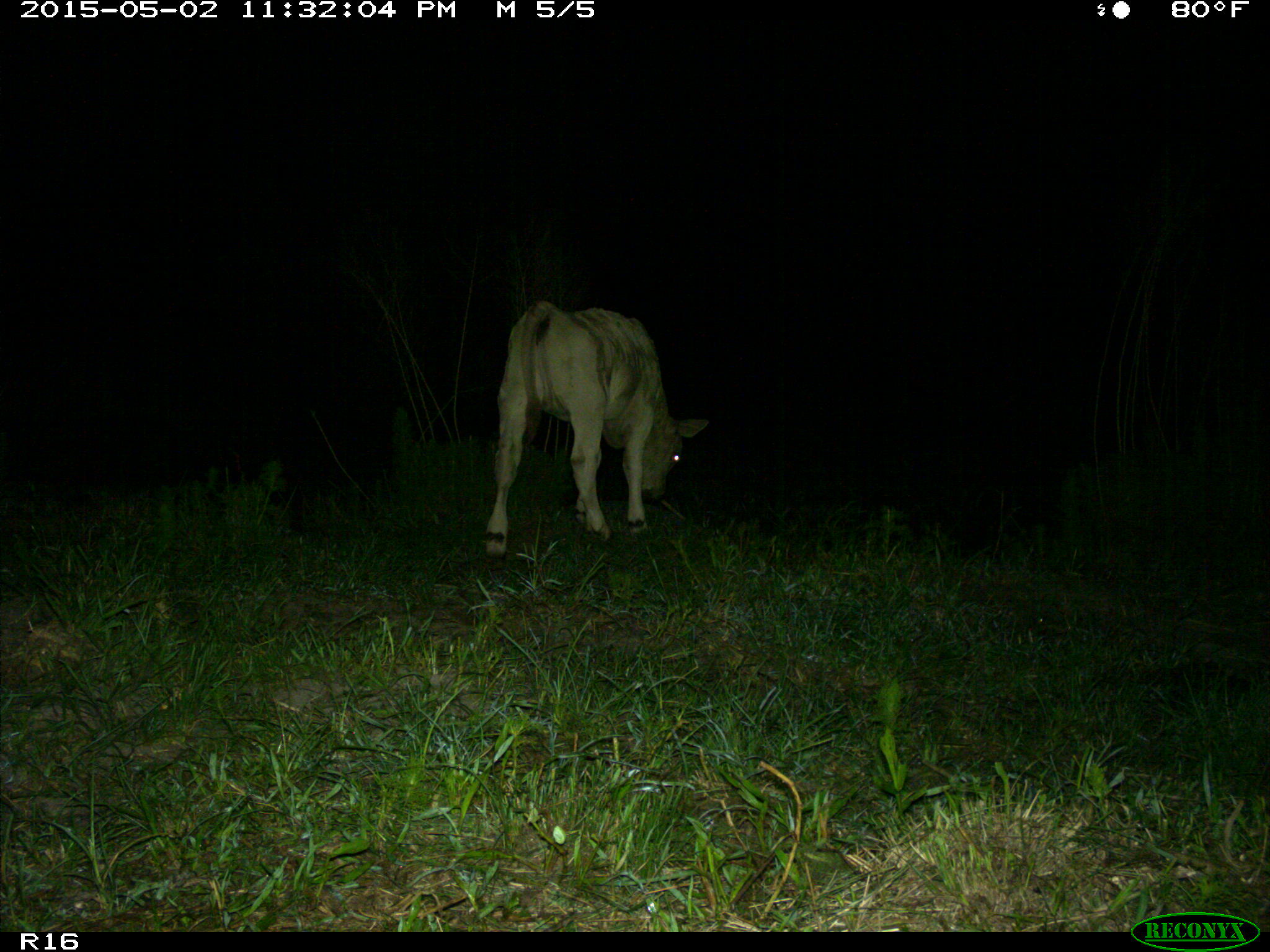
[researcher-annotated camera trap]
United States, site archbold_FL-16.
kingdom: Animalia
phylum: Chordata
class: Mammalia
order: Artiodactyla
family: Bovidae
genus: Bos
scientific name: Bos taurus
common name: domestic cow